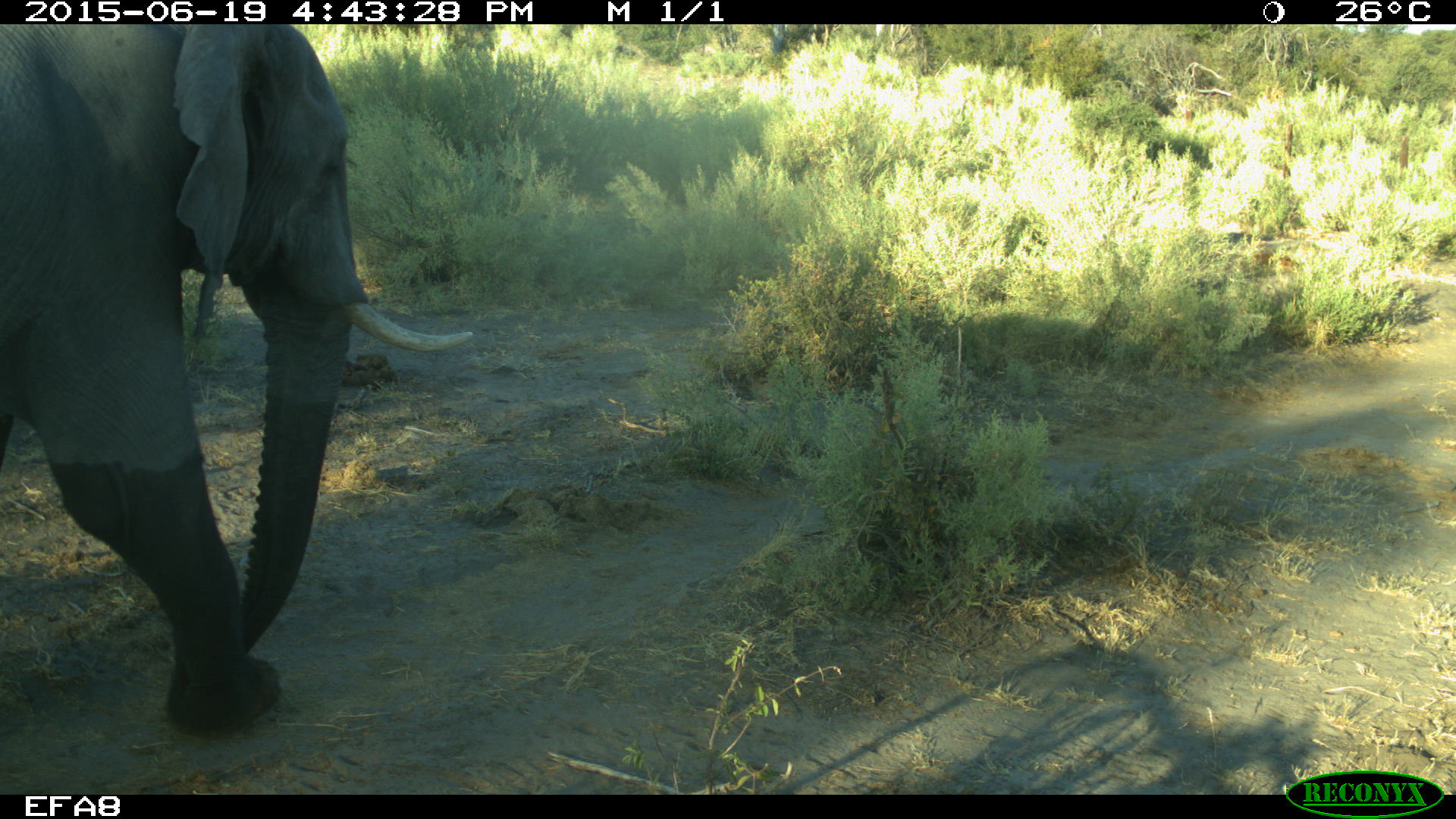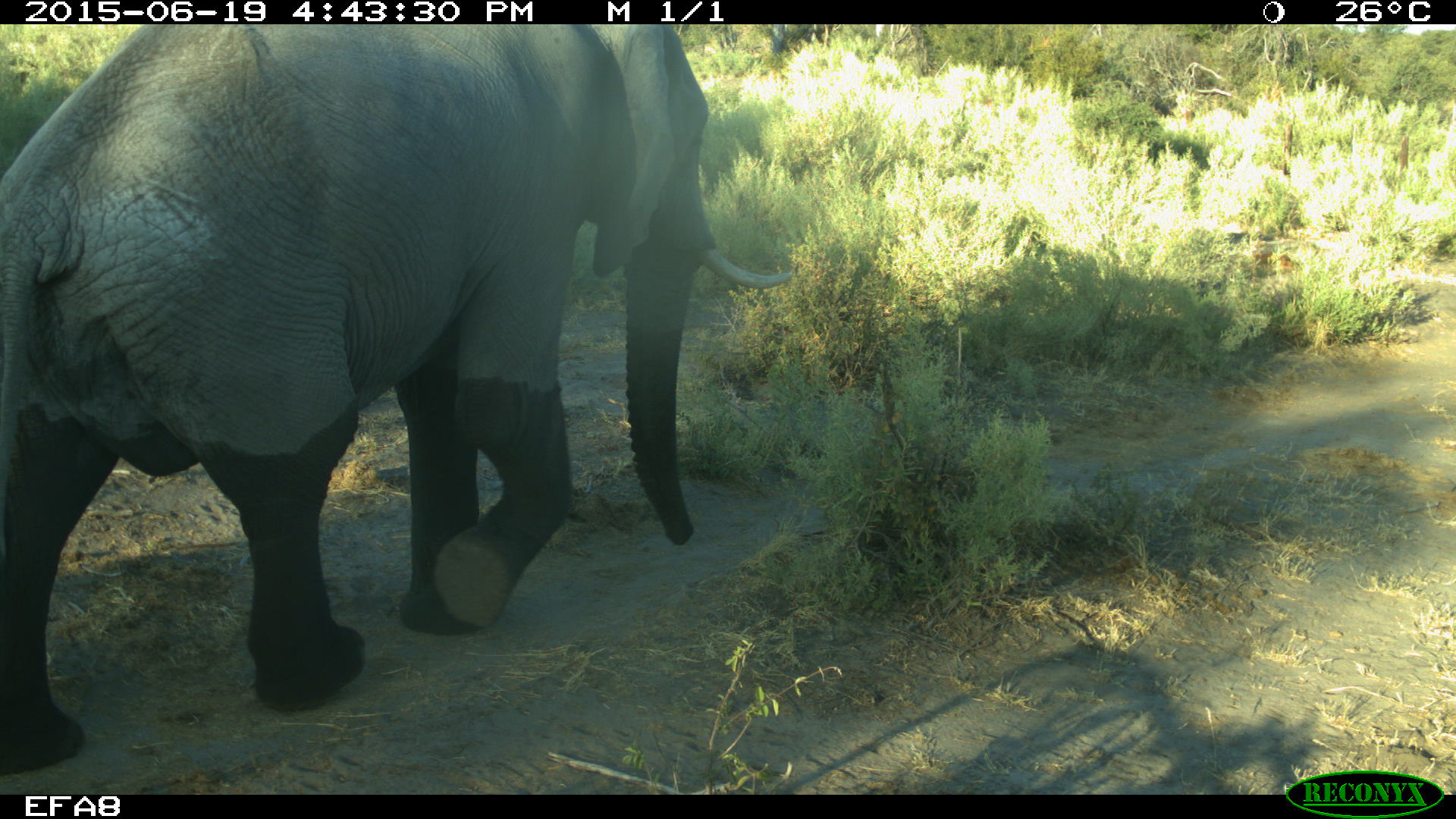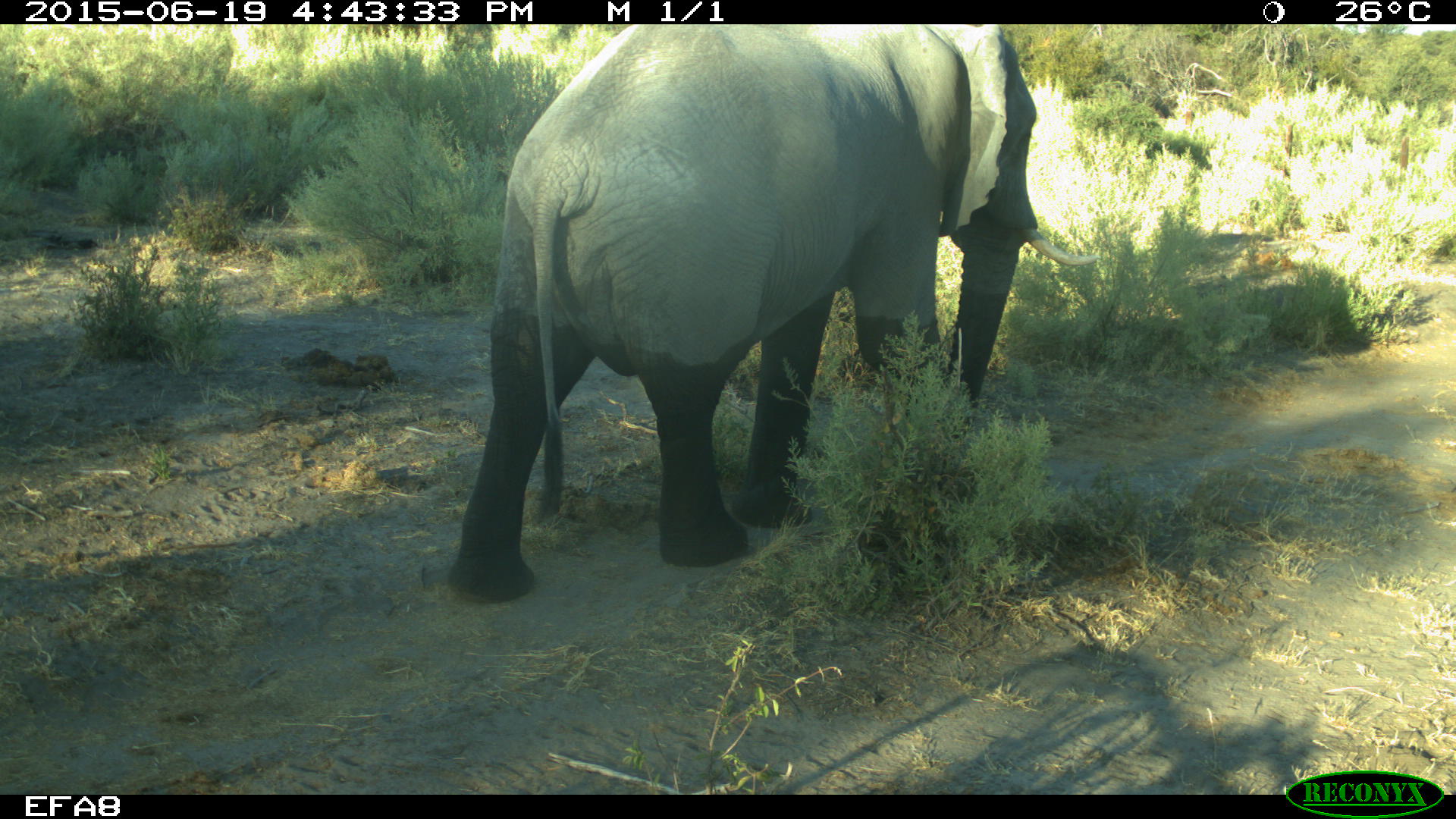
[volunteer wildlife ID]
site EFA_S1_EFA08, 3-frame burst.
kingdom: Animalia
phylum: Chordata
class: Mammalia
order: Proboscidea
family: Elephantidae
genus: Loxodonta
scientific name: Loxodonta africana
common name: african bush elephant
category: elephant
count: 1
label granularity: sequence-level